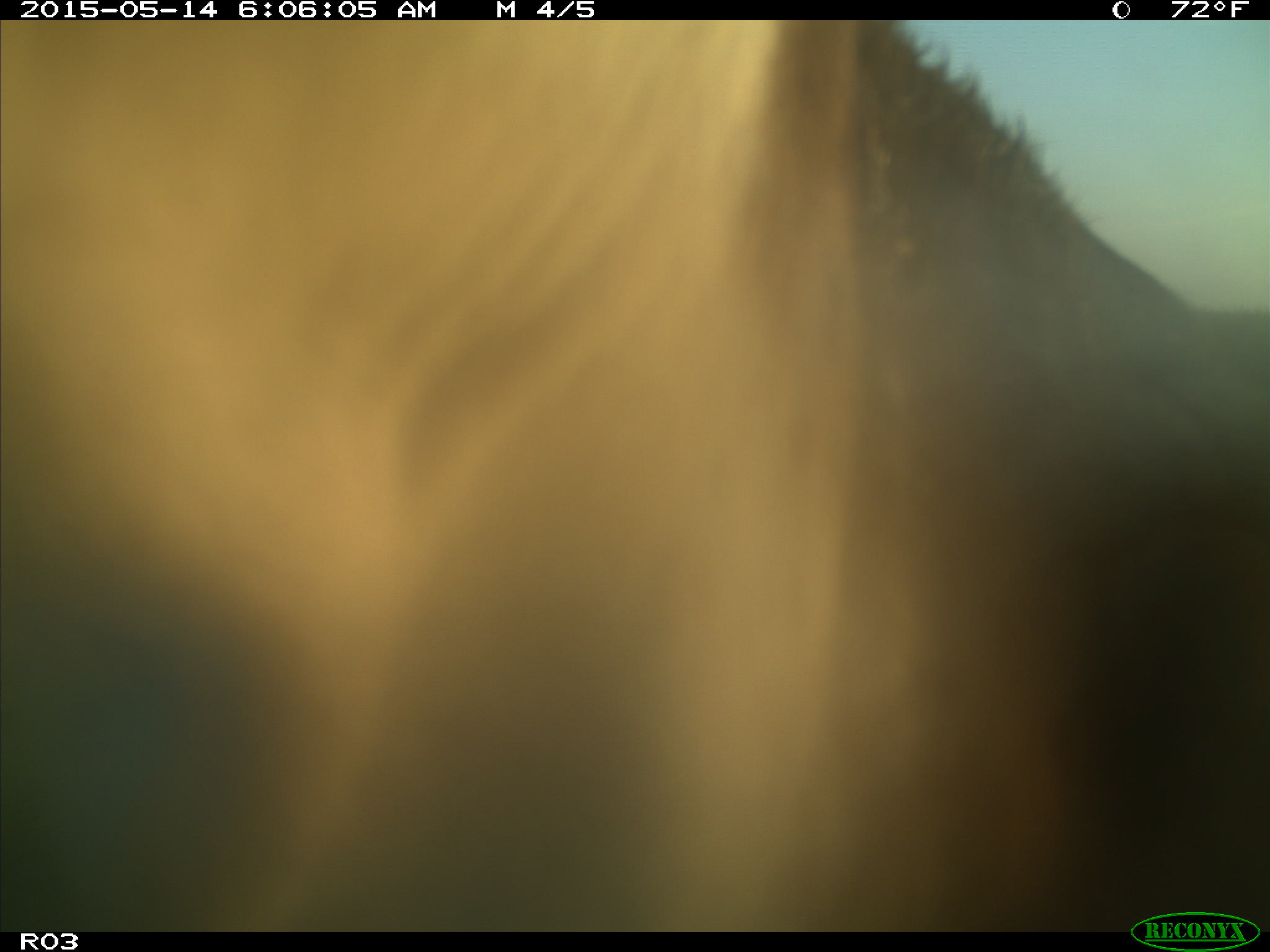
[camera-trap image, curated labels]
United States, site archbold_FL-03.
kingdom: Animalia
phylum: Chordata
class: Mammalia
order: Artiodactyla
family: Bovidae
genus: Bos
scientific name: Bos taurus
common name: domestic cow